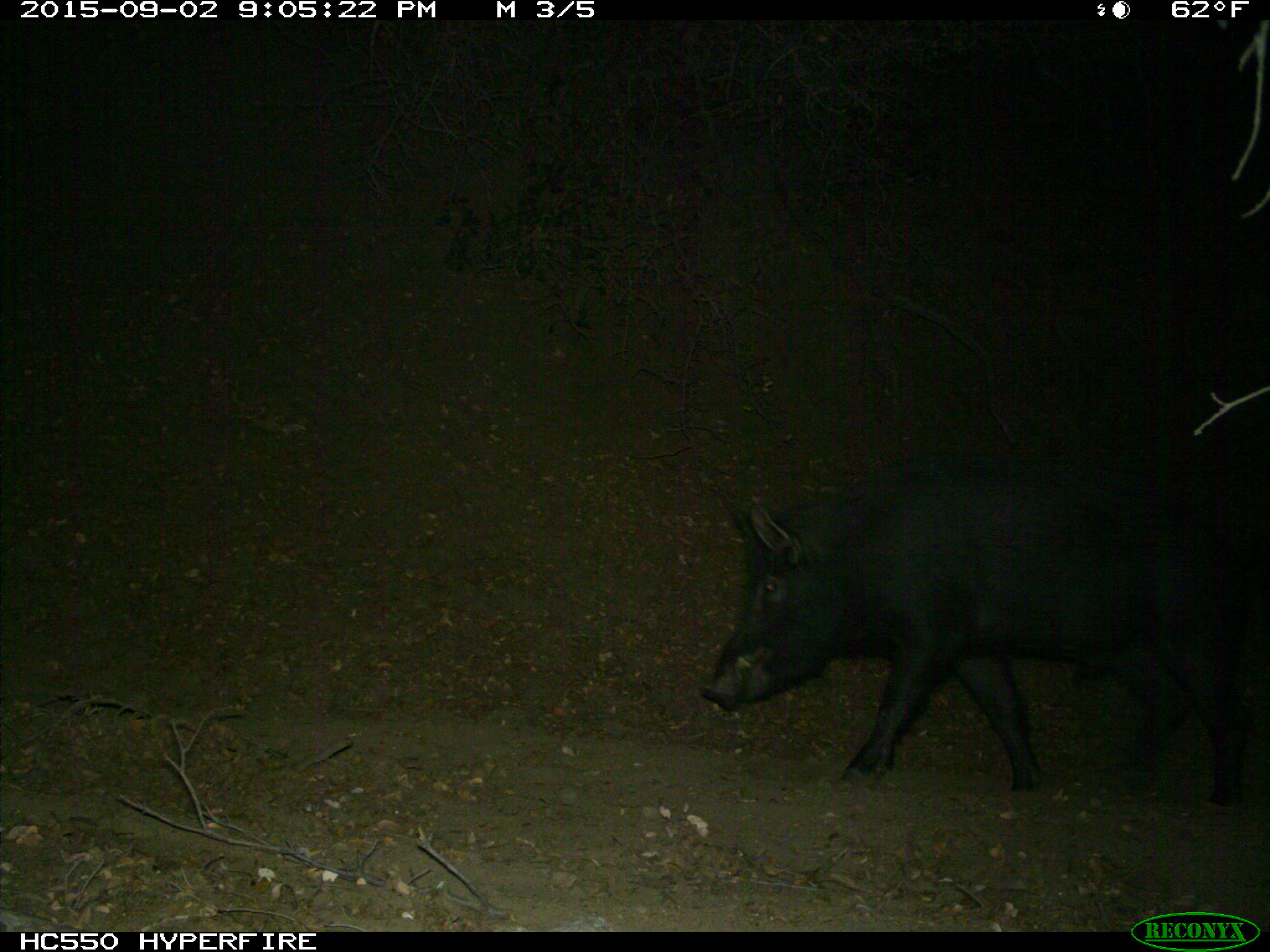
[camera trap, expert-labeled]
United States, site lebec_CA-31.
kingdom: Animalia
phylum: Chordata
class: Mammalia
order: Artiodactyla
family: Suidae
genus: Sus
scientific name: Sus scrofa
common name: wild boar